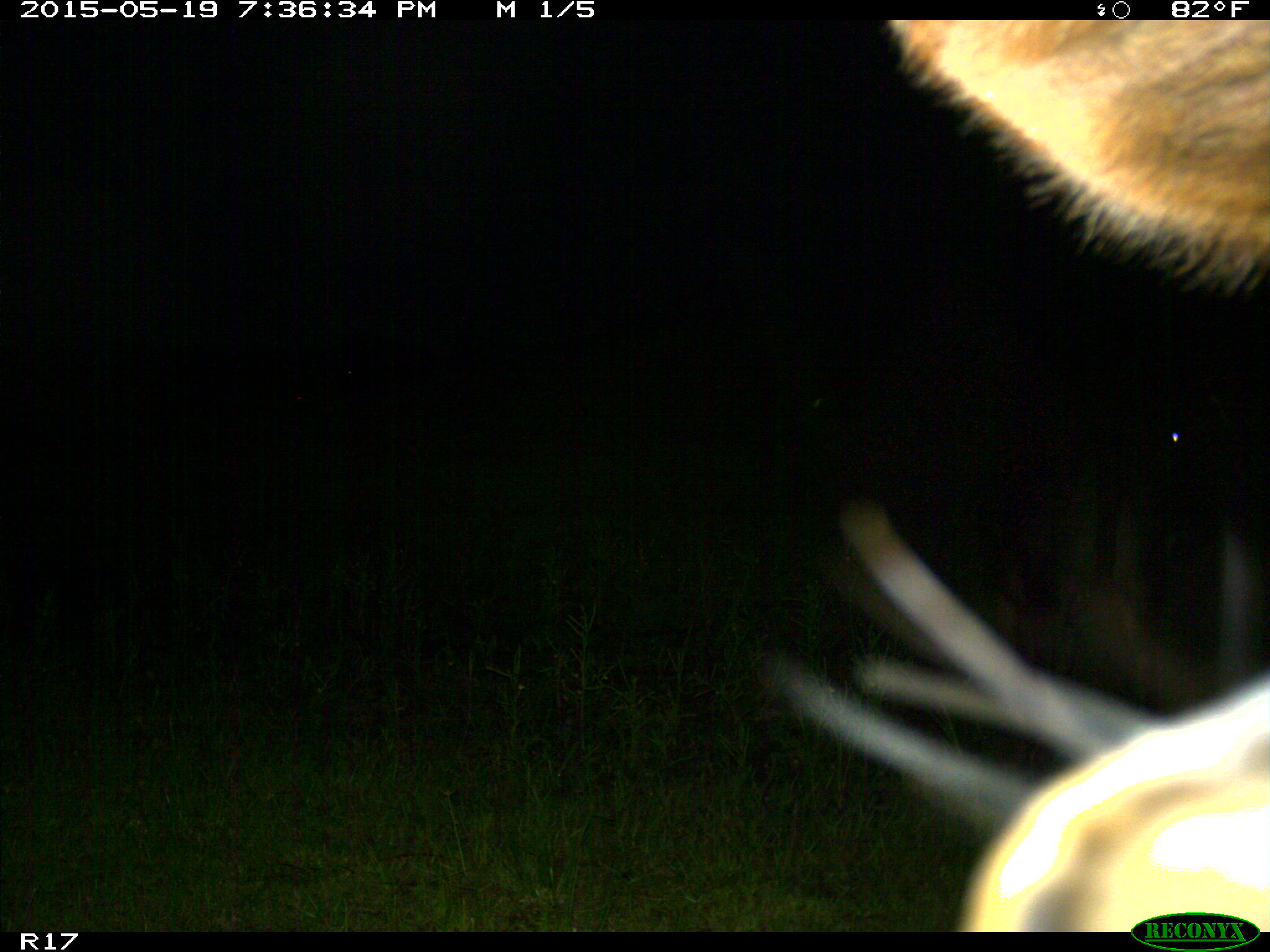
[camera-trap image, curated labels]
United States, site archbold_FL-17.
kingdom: Animalia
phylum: Chordata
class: Mammalia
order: Artiodactyla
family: Bovidae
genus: Bos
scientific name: Bos taurus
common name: domestic cow